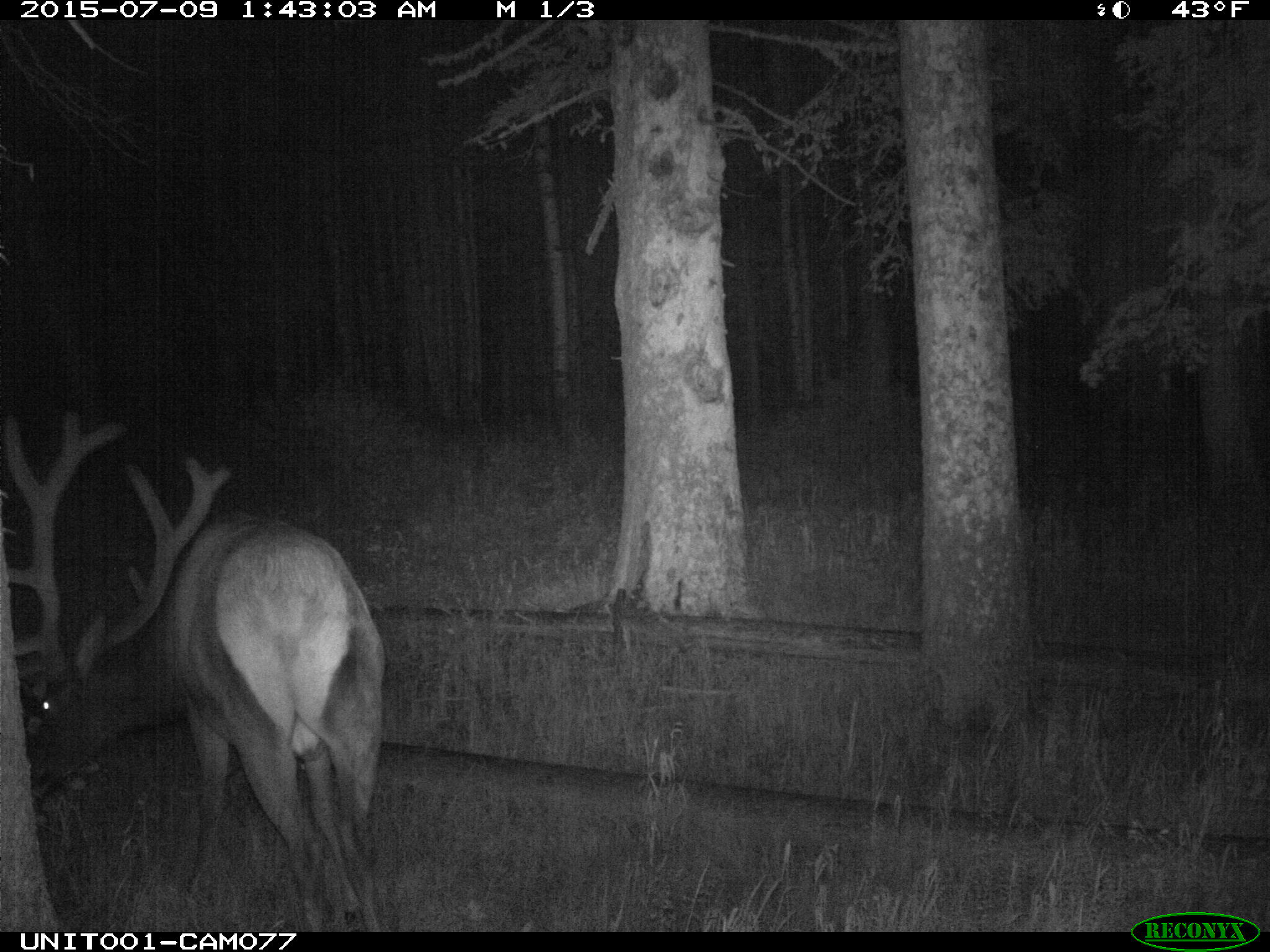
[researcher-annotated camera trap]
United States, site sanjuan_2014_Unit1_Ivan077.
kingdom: Animalia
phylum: Chordata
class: Mammalia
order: Artiodactyla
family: Cervidae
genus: Cervus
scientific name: Cervus elaphus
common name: red deer